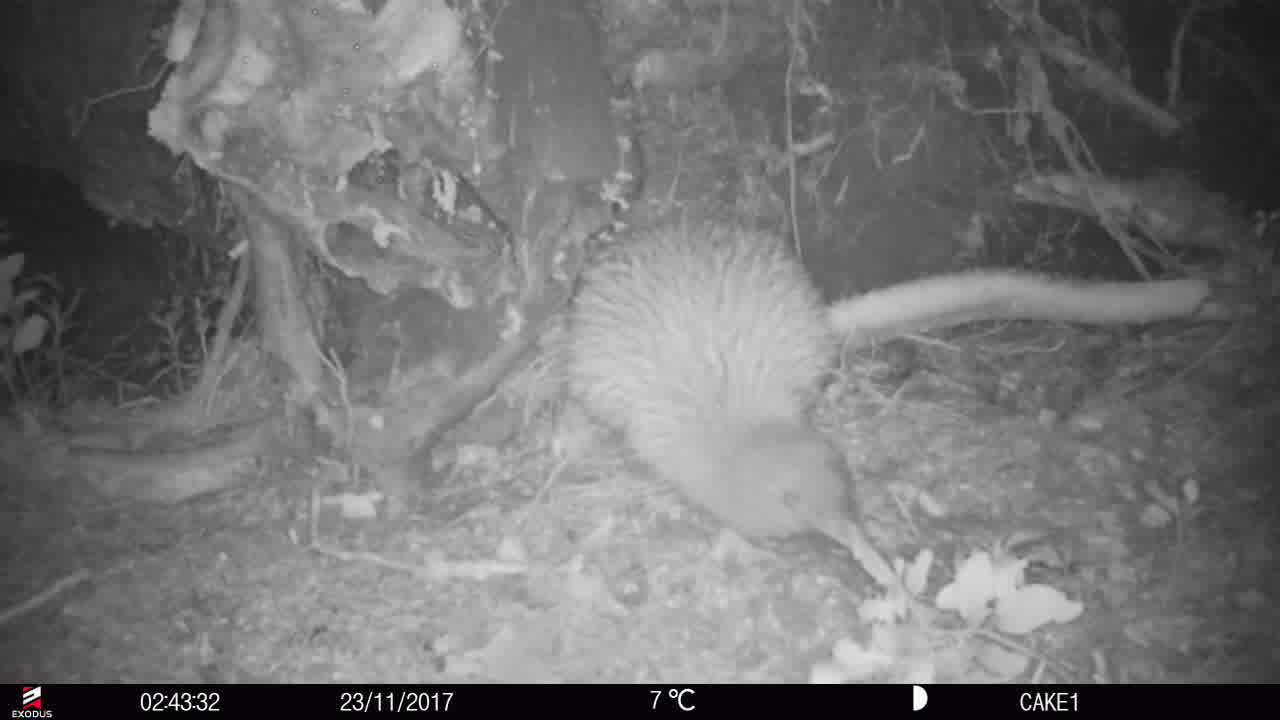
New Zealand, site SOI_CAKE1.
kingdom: Animalia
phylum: Chordata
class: Aves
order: Apterygiformes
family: Apterygidae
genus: Apteryx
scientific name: Apteryx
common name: kiwi